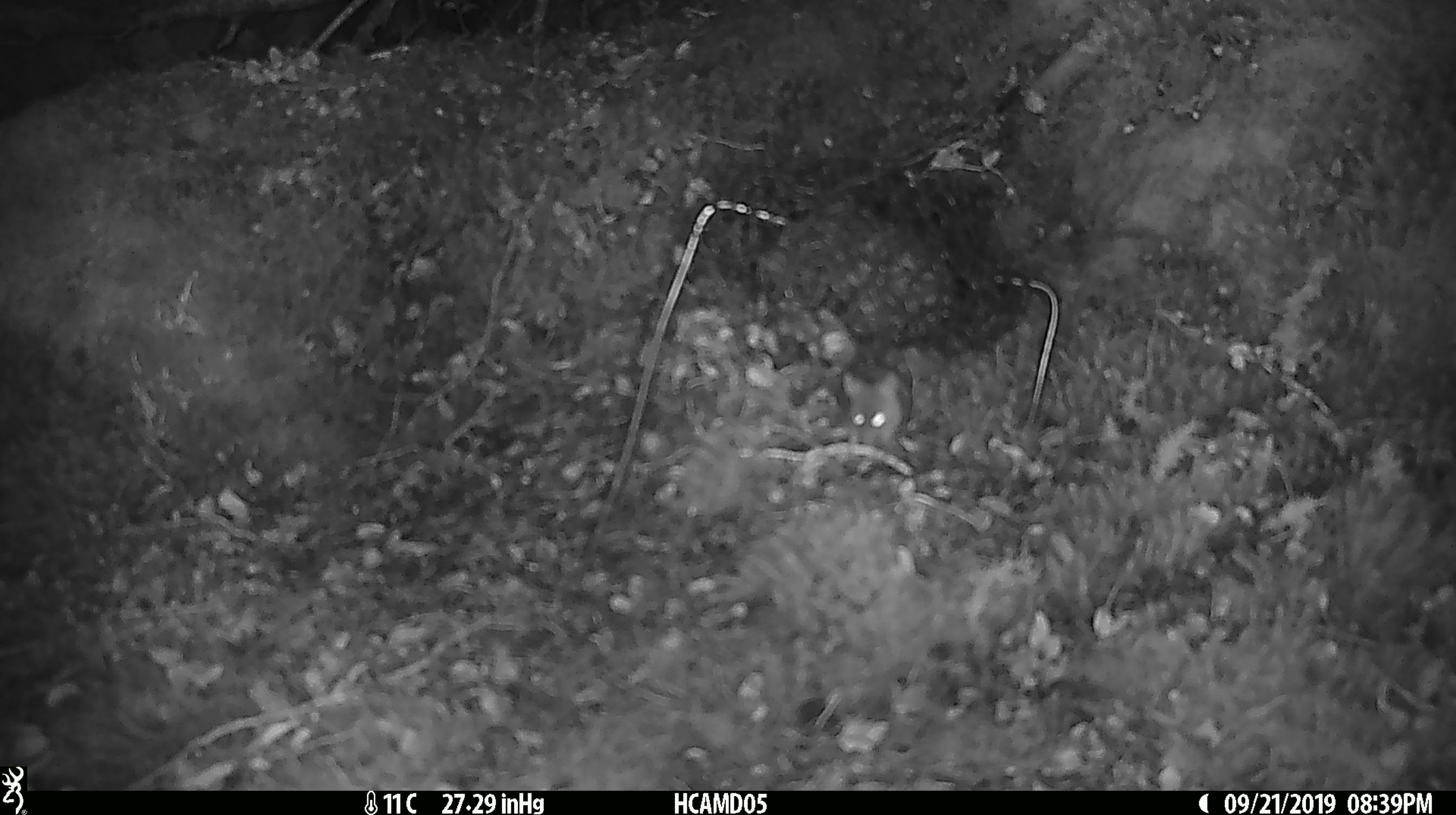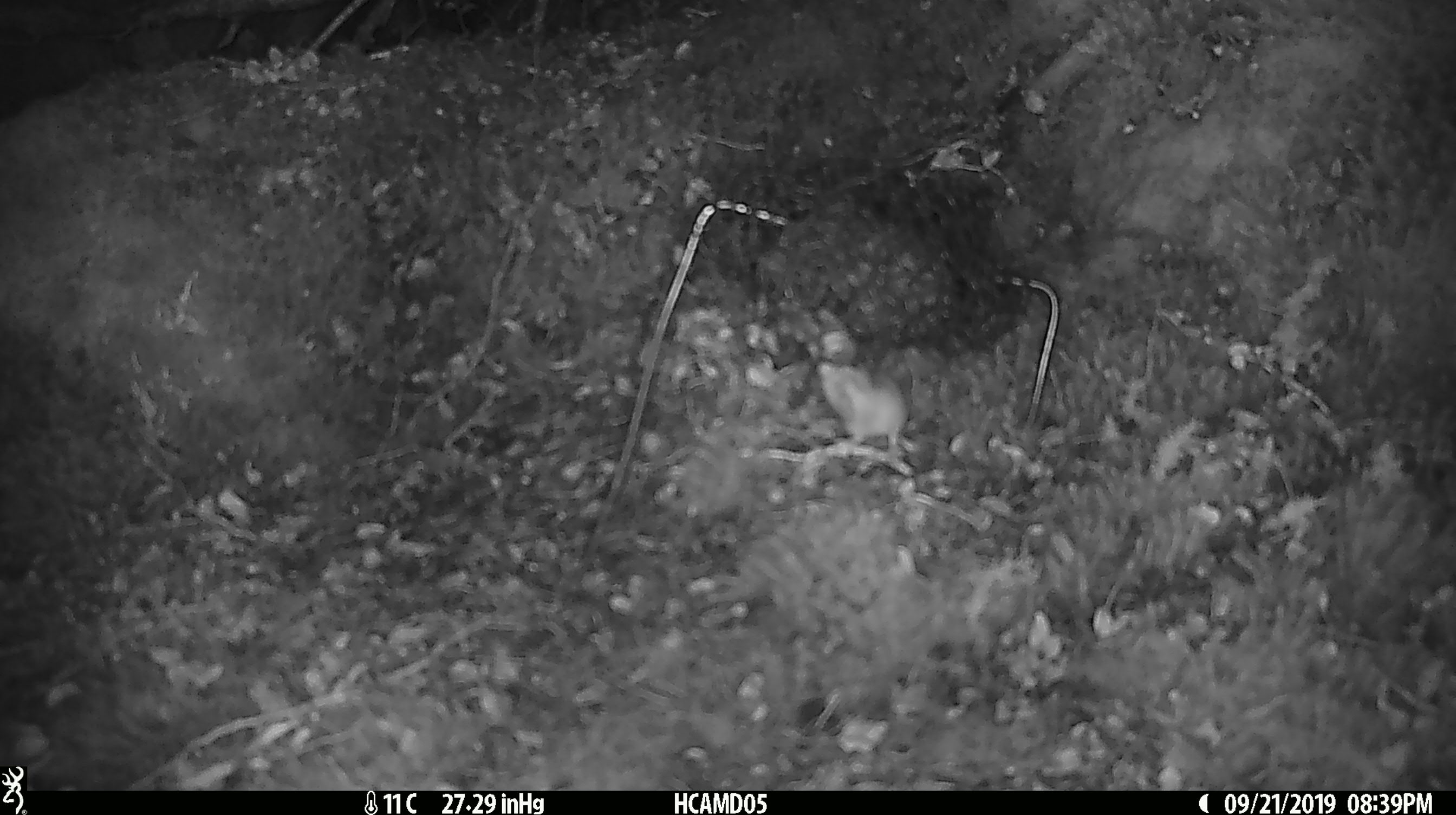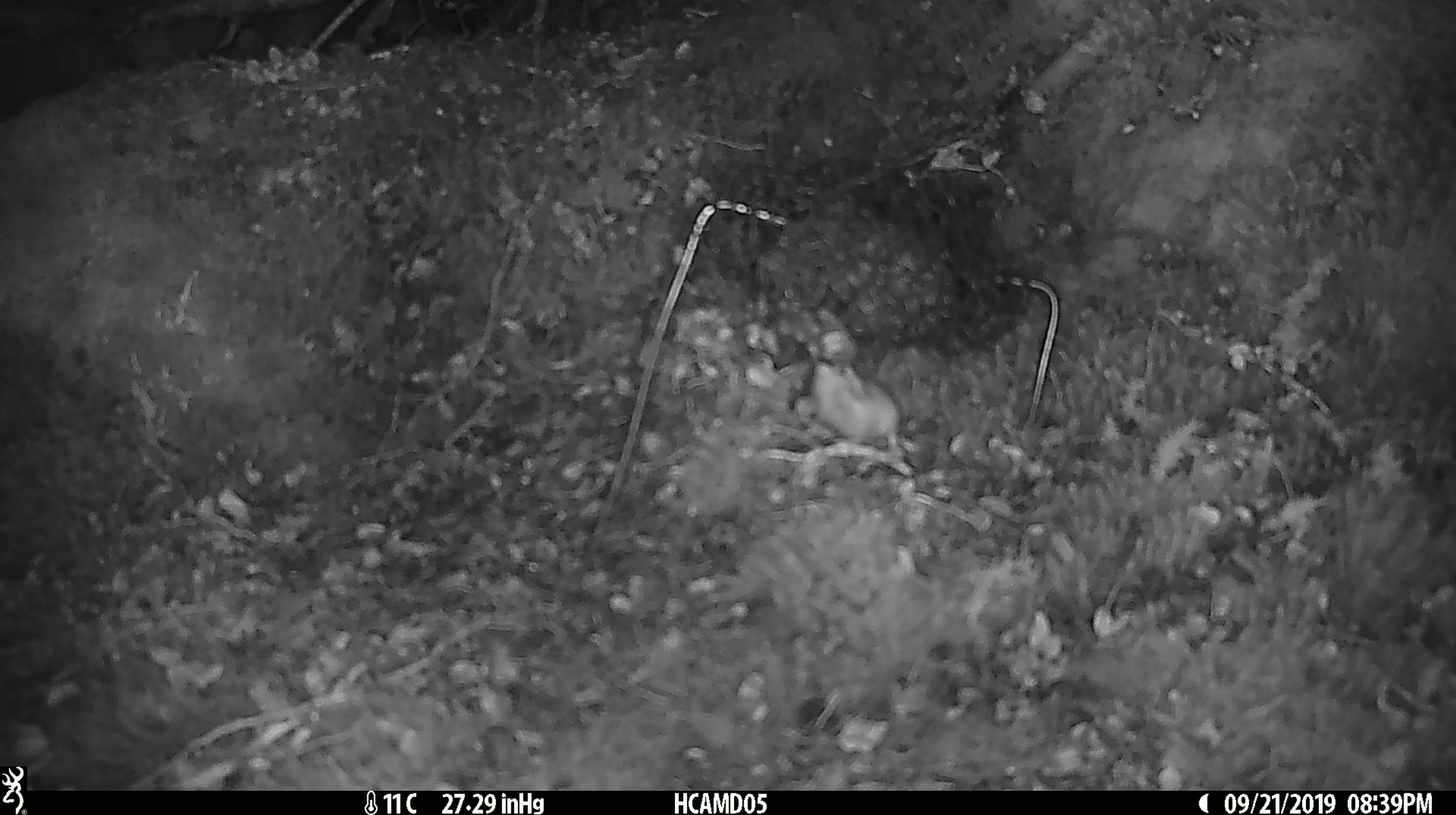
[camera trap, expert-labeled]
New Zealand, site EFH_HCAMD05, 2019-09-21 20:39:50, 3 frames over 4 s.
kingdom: Animalia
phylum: Chordata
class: Mammalia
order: Rodentia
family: Muridae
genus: Mus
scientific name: Mus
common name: mouse